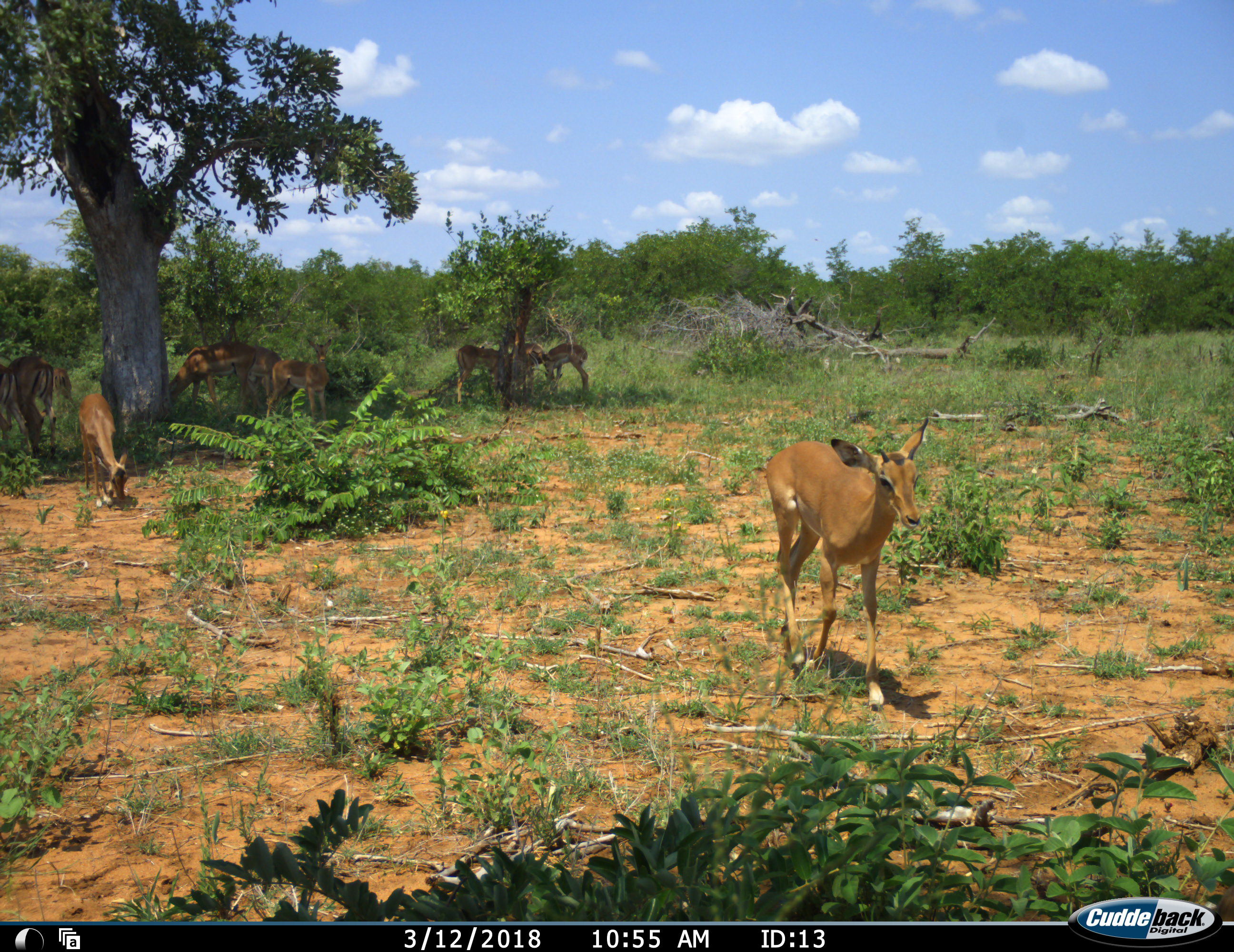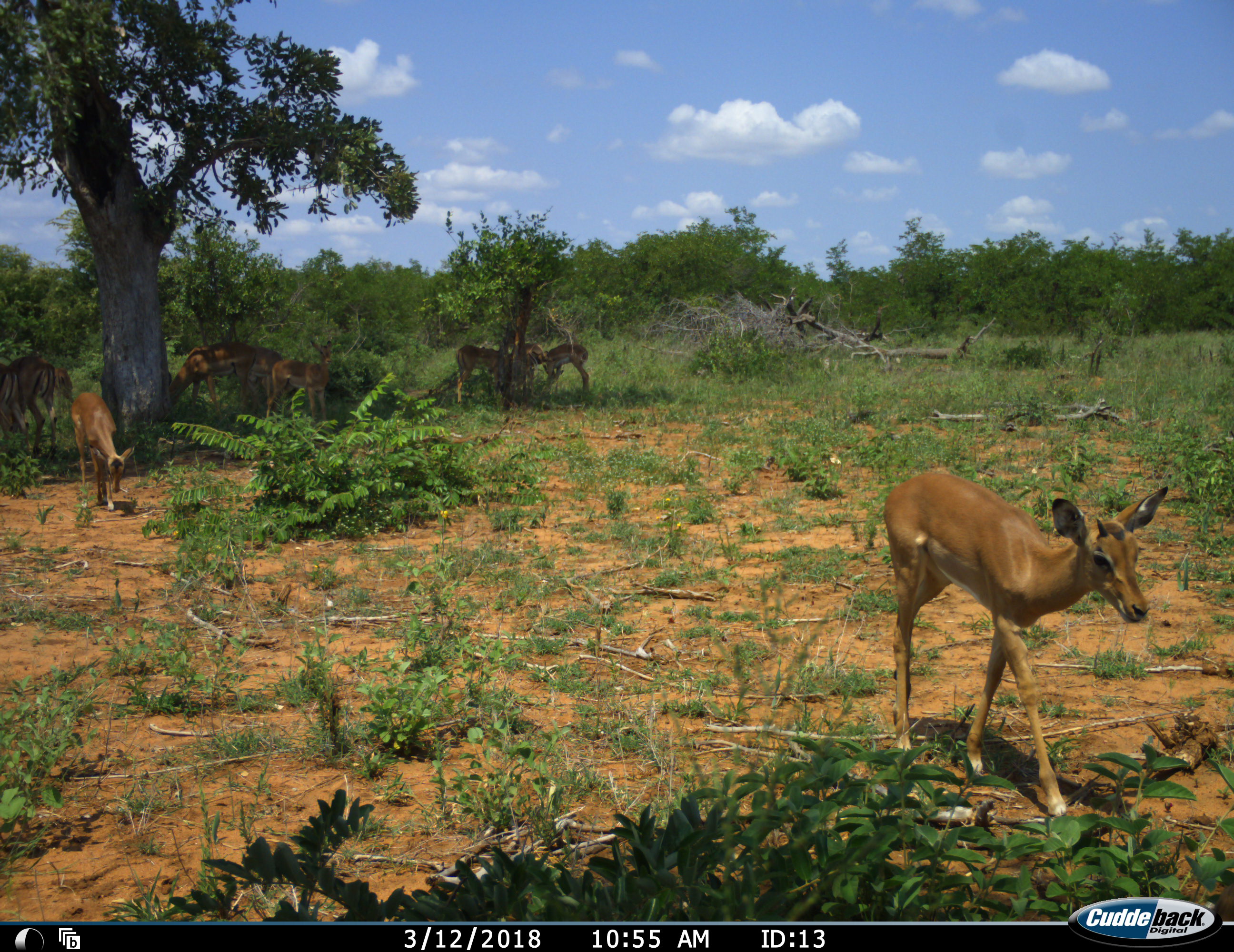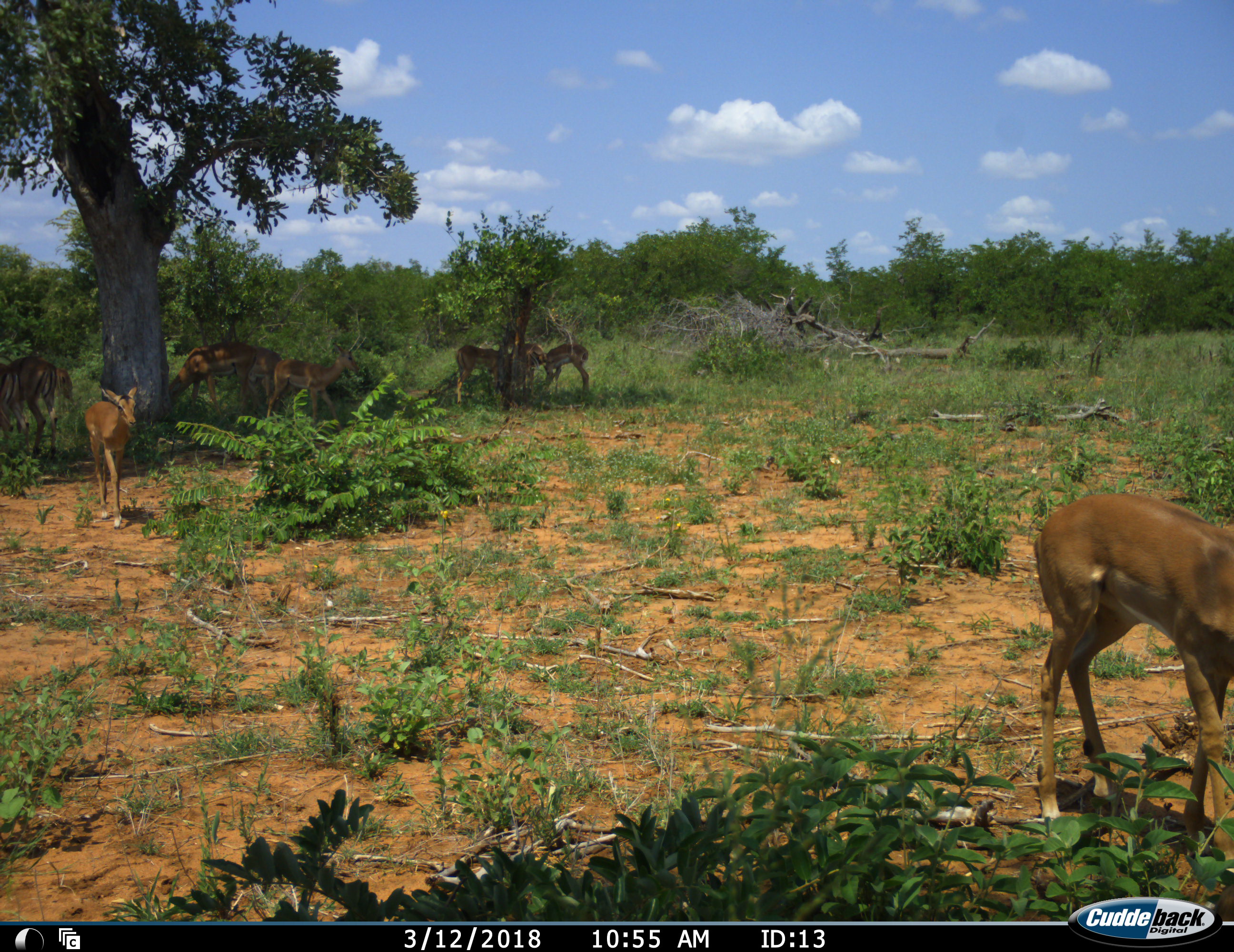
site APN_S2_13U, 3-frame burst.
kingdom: Animalia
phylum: Chordata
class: Mammalia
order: Artiodactyla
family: Bovidae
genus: Aepyceros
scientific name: Aepyceros melampus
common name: impala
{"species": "impala (Aepyceros melampus)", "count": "11-50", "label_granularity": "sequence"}